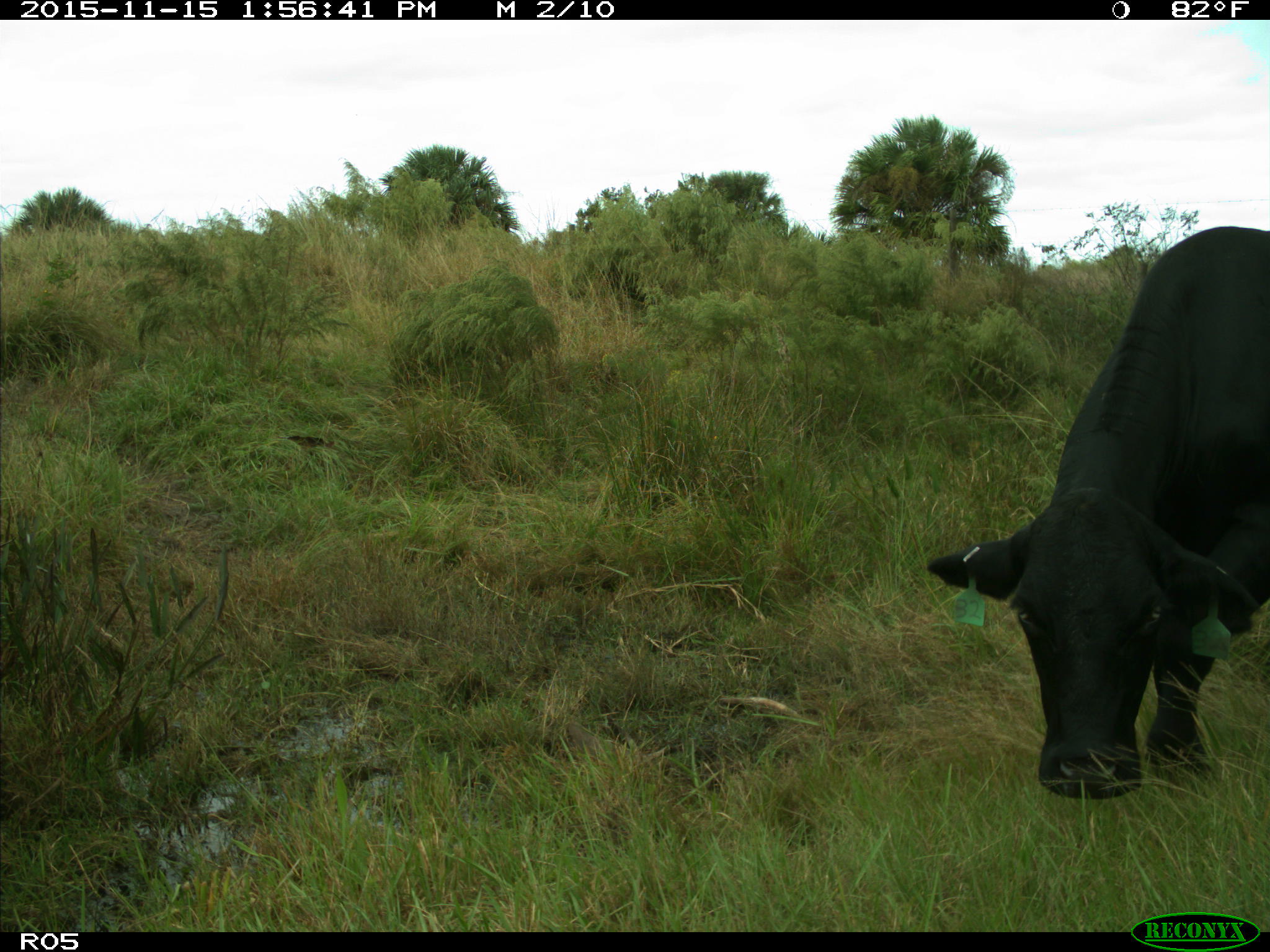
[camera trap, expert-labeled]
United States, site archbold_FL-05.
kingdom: Animalia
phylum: Chordata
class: Mammalia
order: Artiodactyla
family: Bovidae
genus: Bos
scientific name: Bos taurus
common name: domestic cow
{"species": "Bos taurus (domestic cow)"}